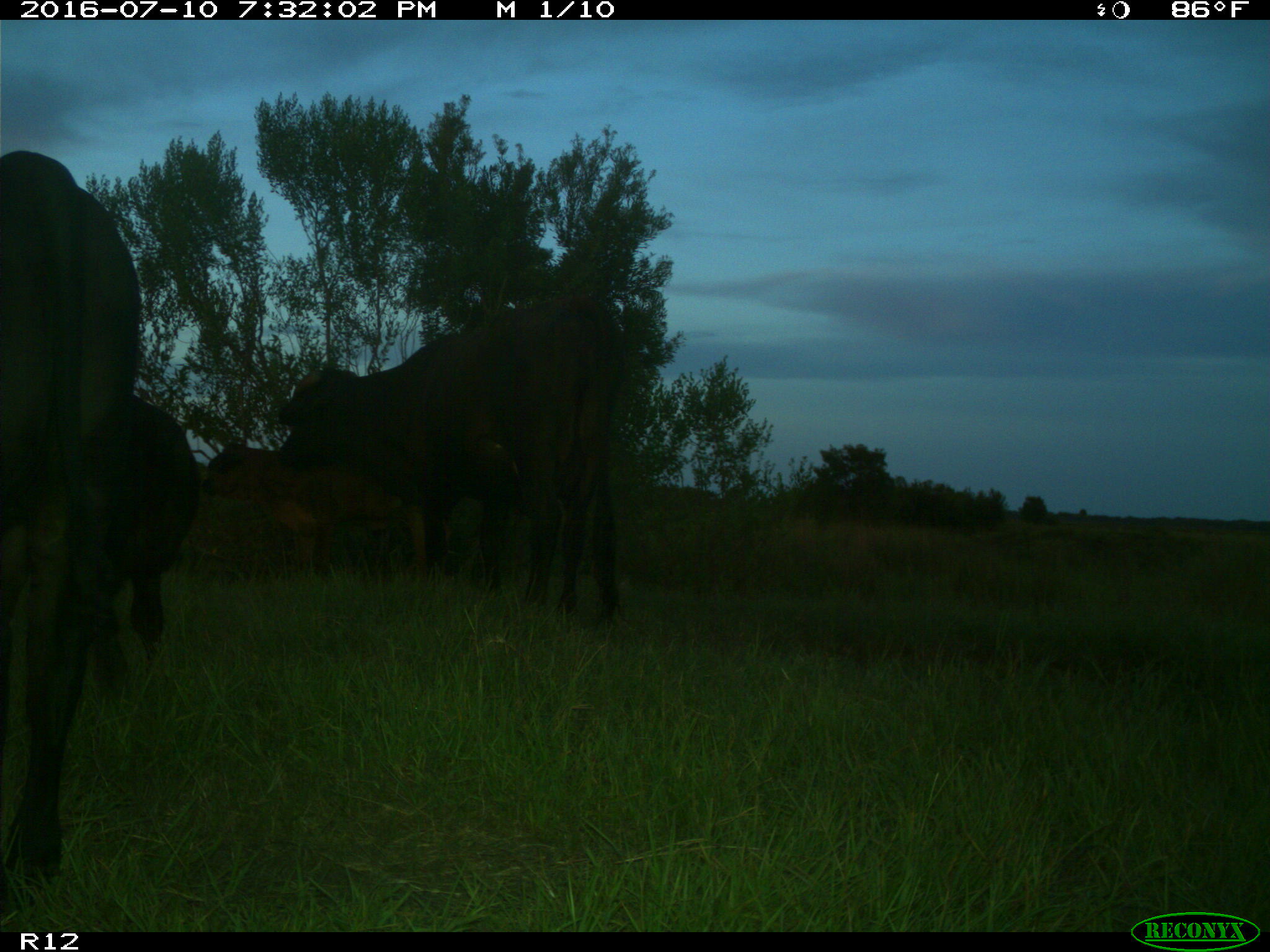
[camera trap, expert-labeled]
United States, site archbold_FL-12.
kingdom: Animalia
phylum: Chordata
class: Mammalia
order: Artiodactyla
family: Bovidae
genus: Bos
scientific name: Bos taurus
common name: domestic cow